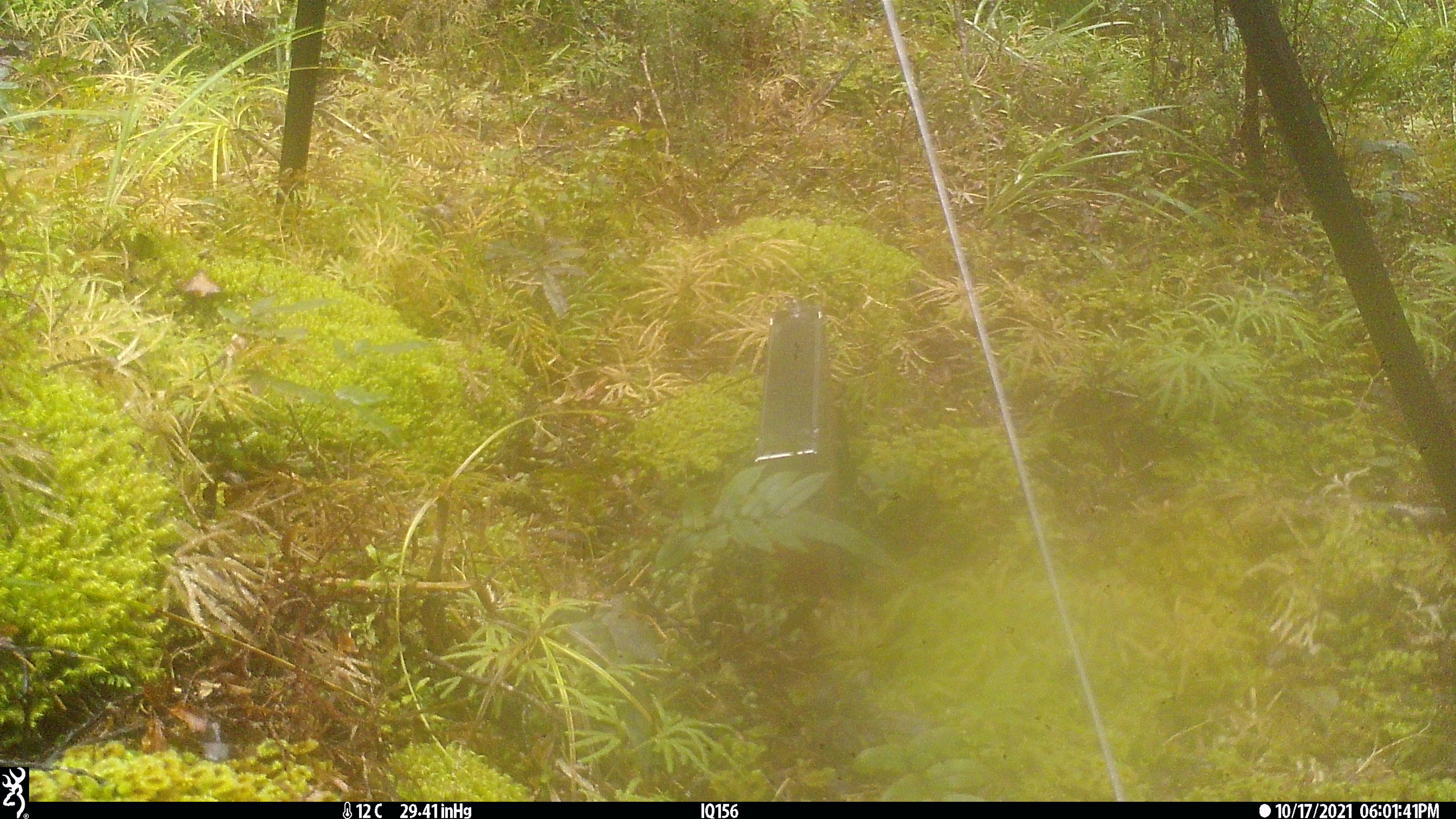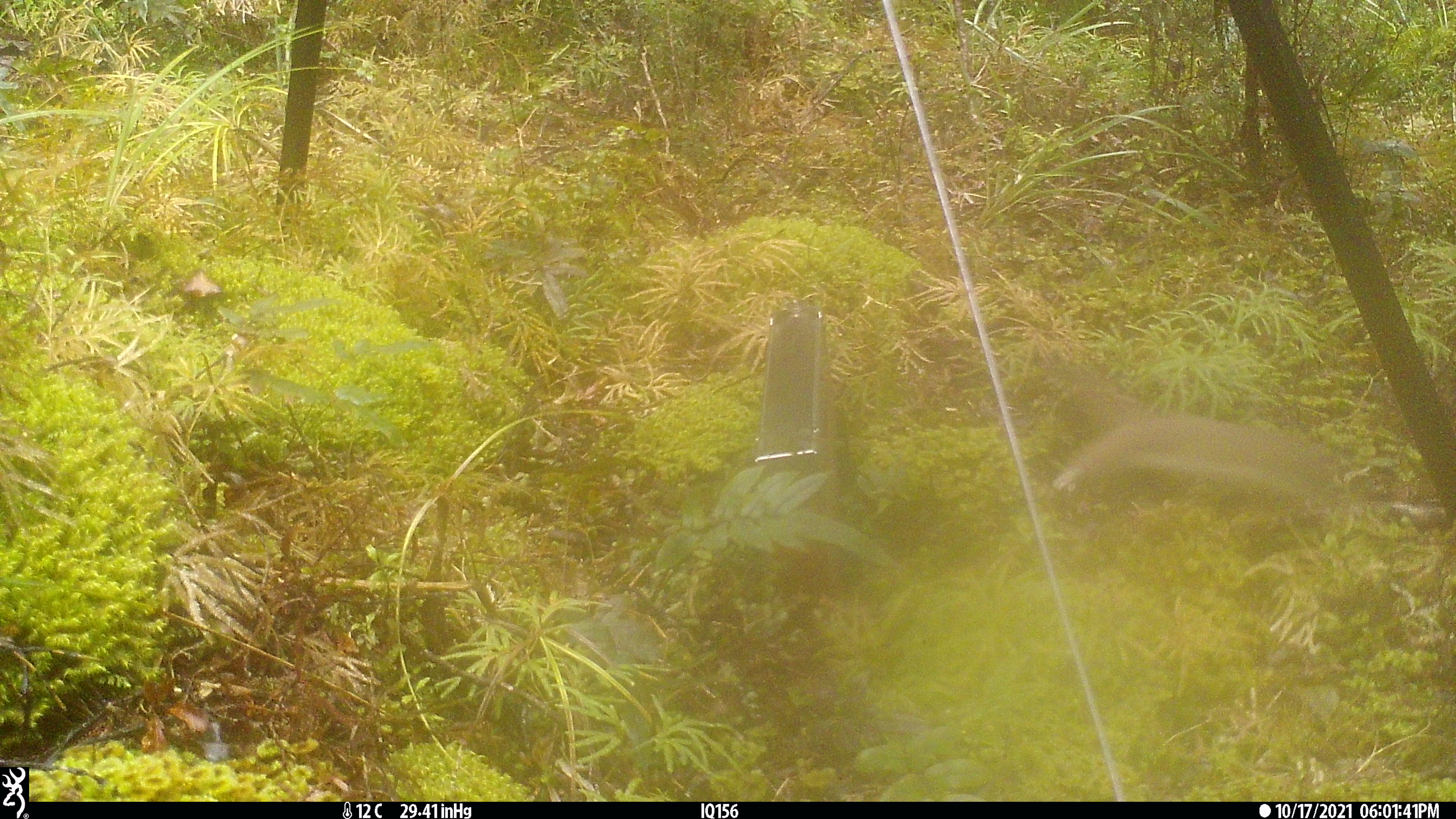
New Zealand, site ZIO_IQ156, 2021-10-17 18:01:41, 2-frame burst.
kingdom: Animalia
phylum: Chordata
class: Mammalia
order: Carnivora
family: Mustelidae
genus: Mustela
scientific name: Mustela erminea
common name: stoat